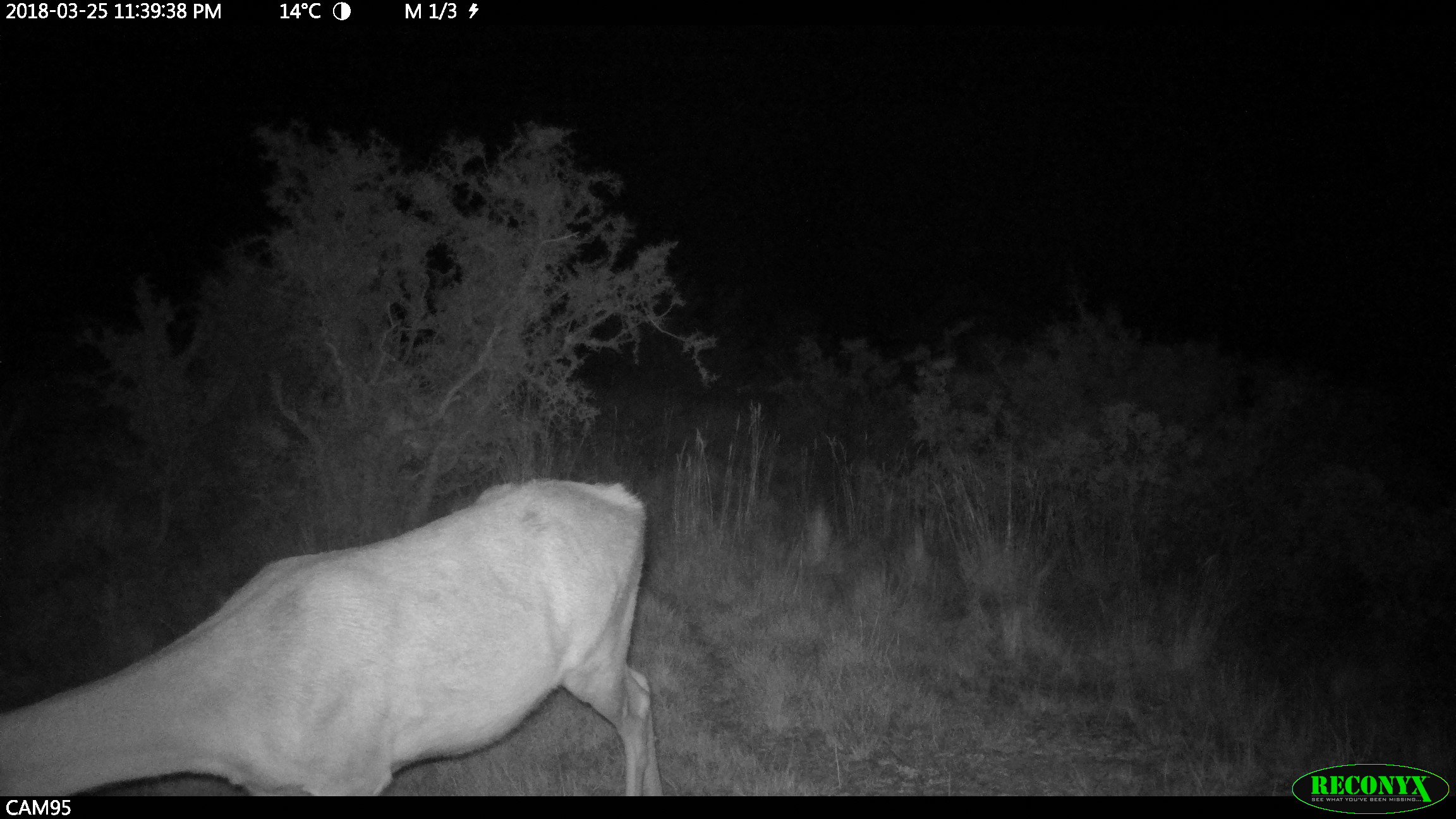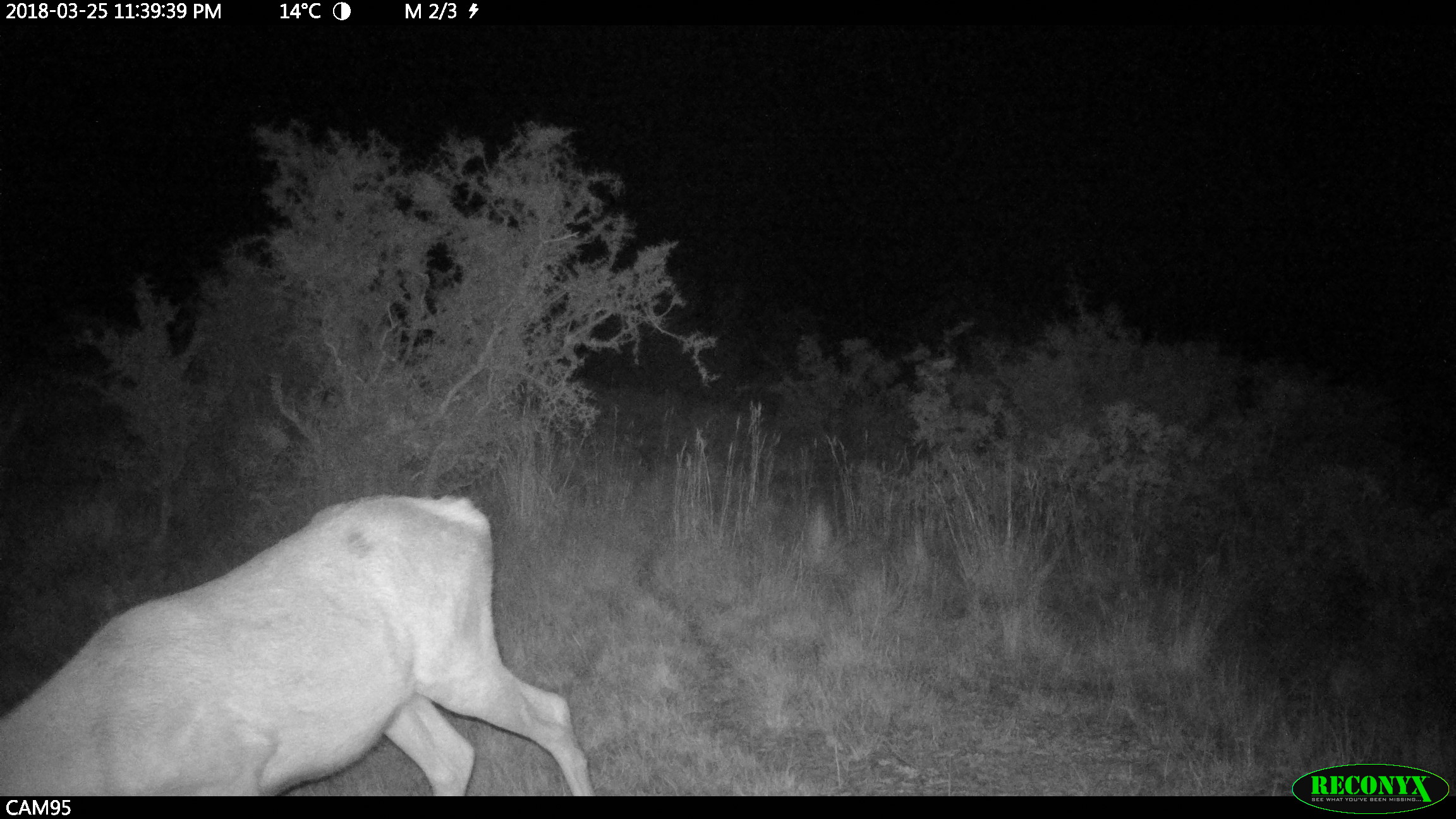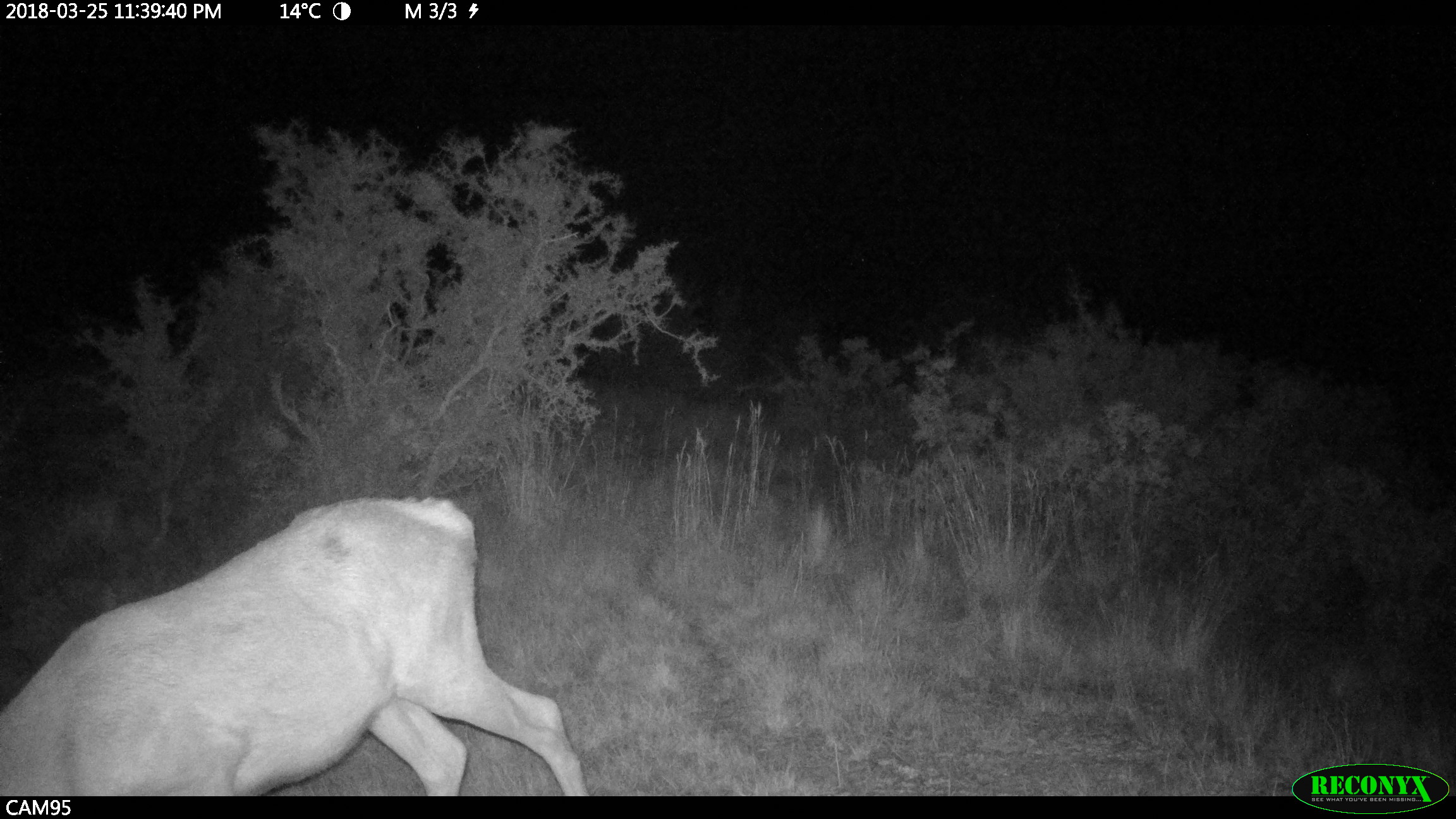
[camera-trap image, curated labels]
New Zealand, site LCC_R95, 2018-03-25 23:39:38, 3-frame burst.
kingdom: Animalia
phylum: Chordata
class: Mammalia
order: Artiodactyla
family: Cervidae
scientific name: Cervidae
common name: deer